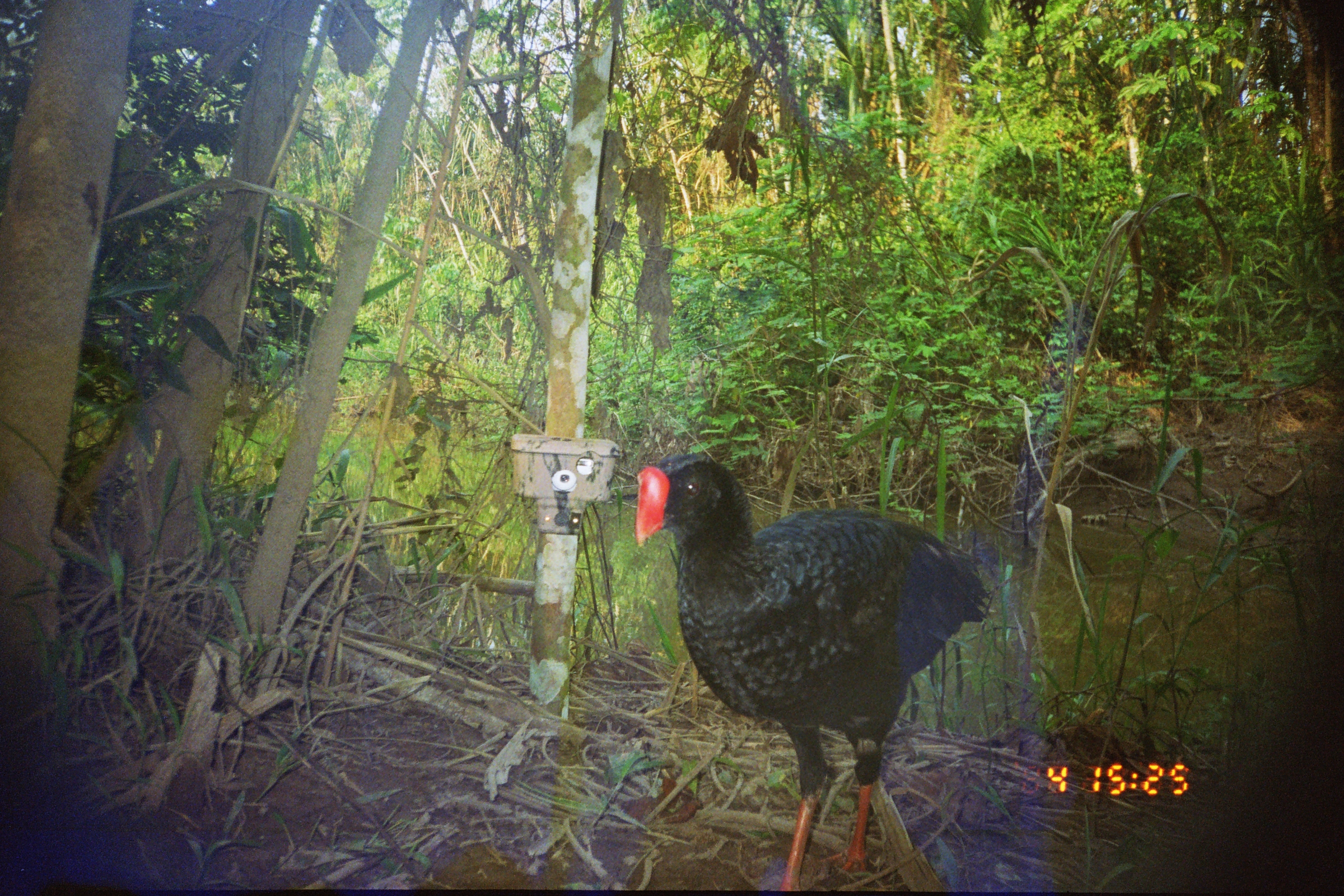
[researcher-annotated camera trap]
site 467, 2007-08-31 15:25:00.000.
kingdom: Animalia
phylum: Chordata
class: Aves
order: Galliformes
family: Cracidae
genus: Mitu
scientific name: Mitu tuberosum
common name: razor-billed curassow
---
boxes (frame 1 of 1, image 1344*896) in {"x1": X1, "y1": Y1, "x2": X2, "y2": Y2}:
mitu tuberosum: {"x1": 636, "y1": 451, "x2": 994, "y2": 891}